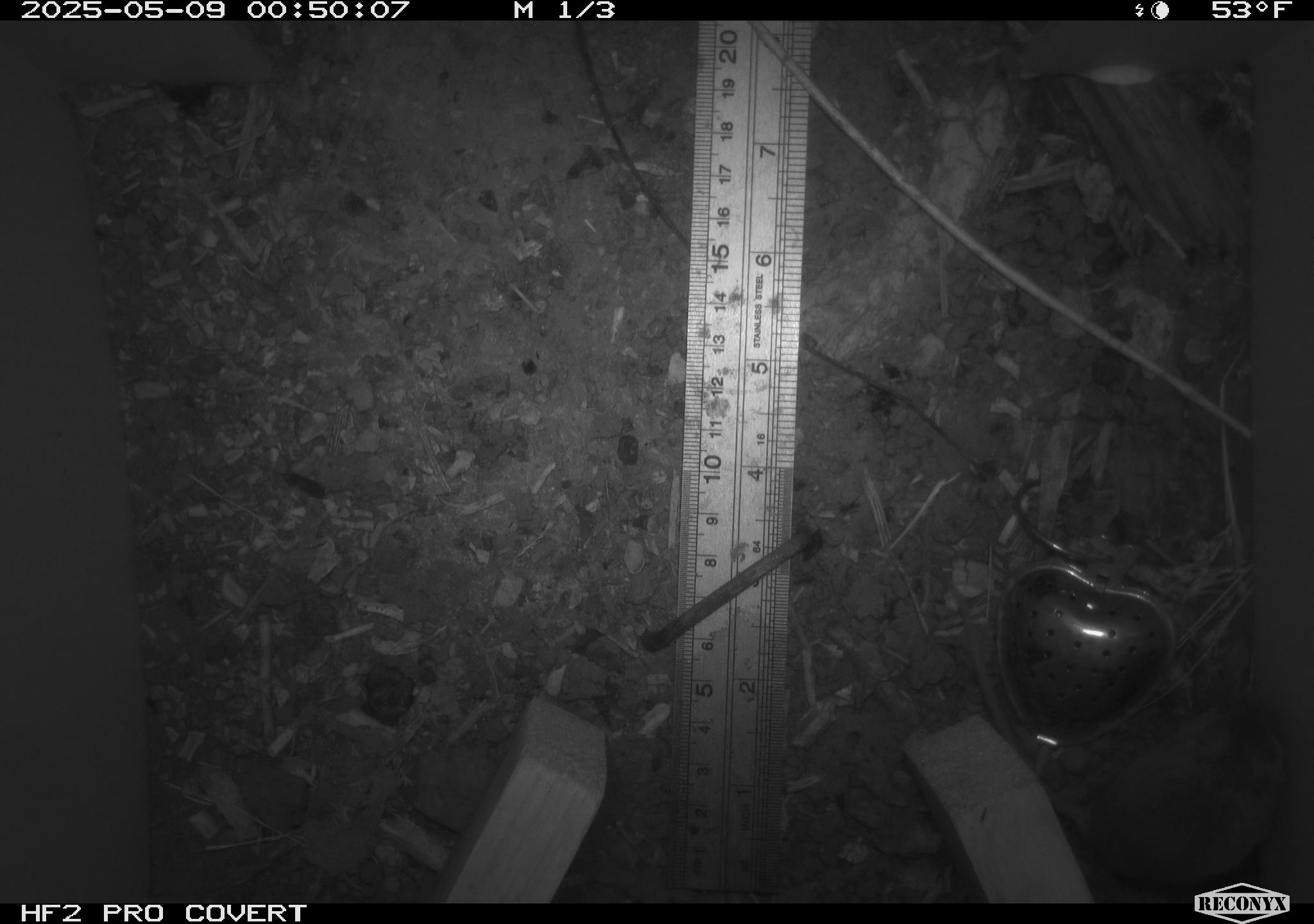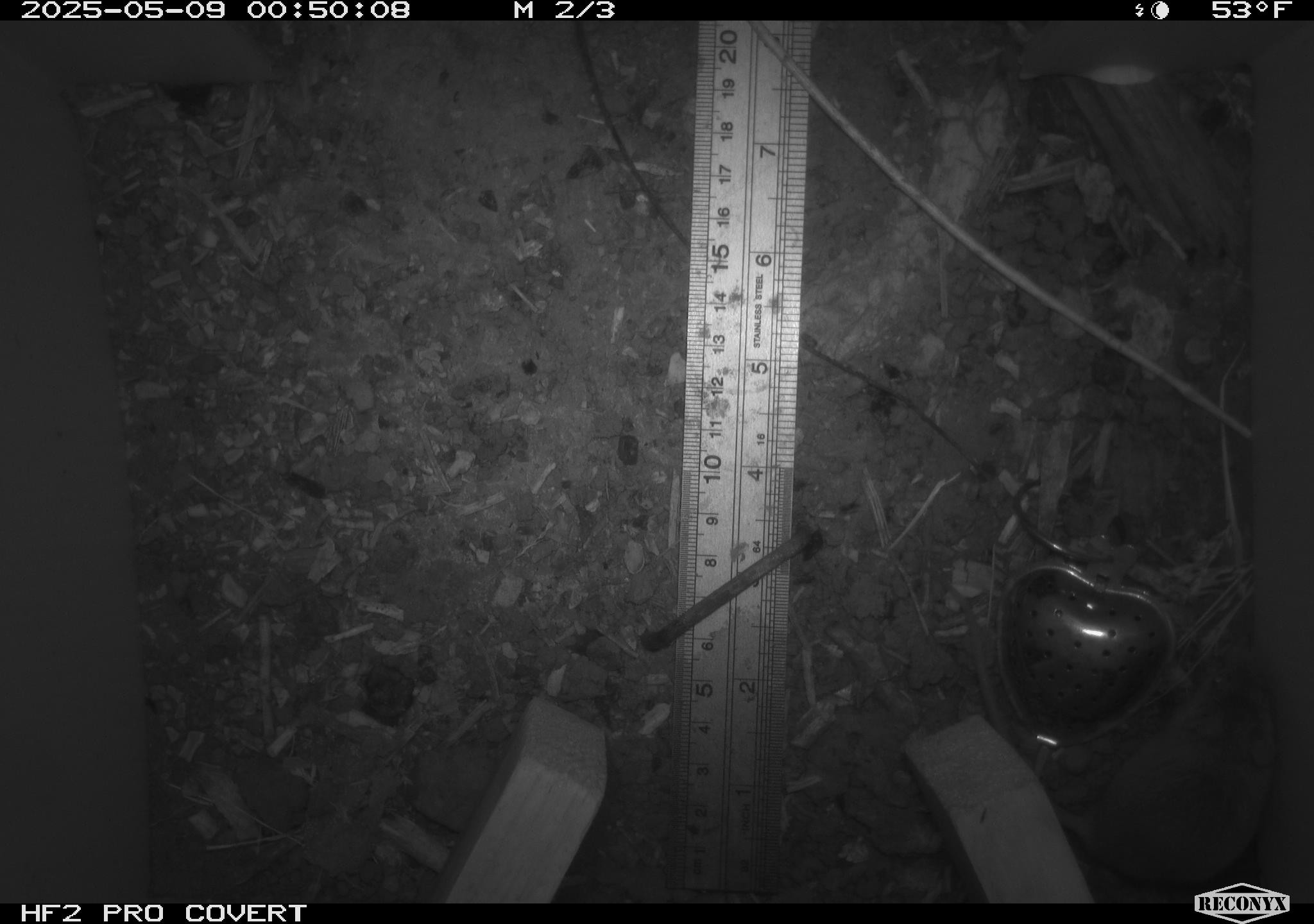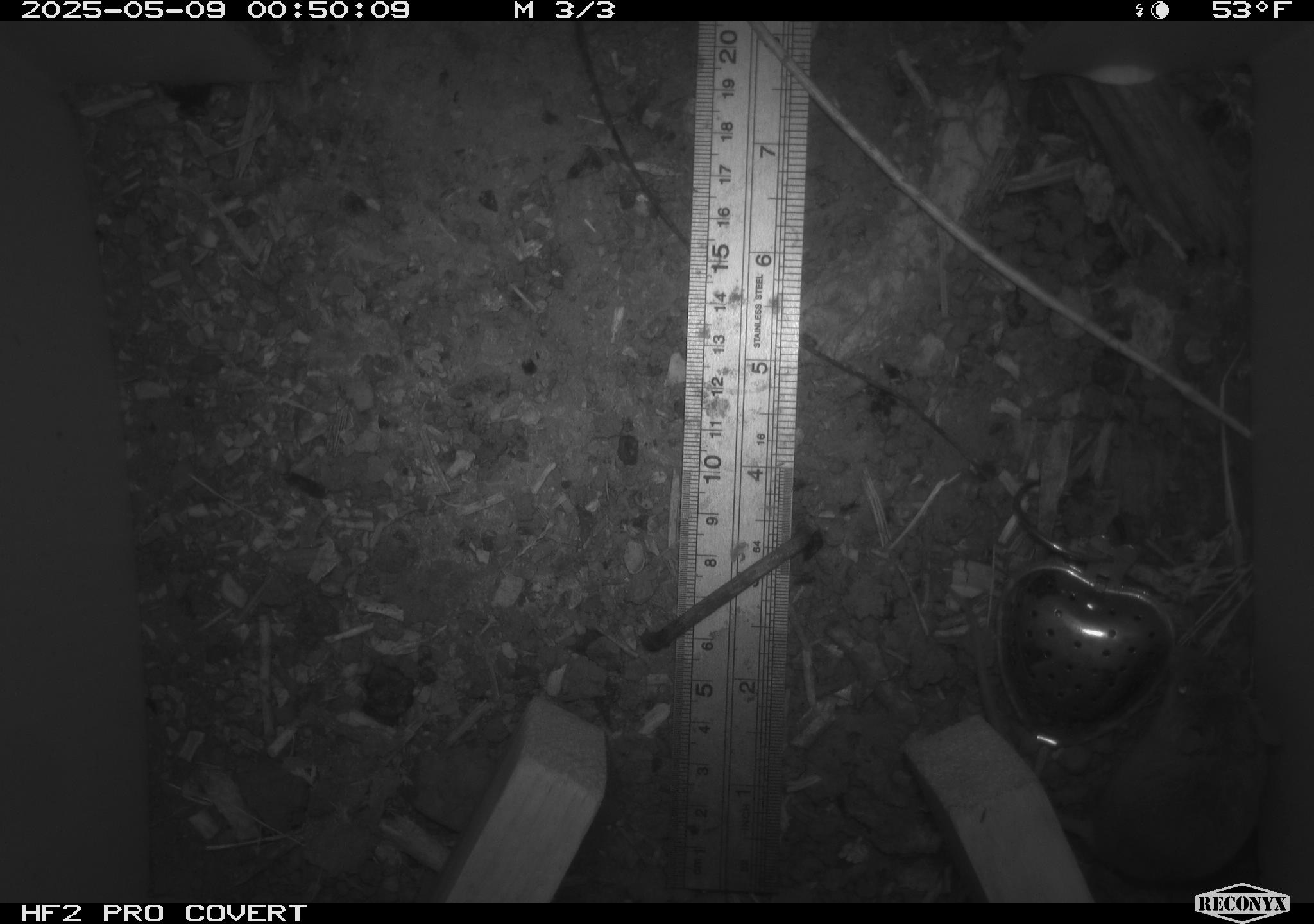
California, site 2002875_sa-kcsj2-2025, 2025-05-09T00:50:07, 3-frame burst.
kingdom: Animalia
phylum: Chordata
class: Mammalia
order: Rodentia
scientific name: Rodentia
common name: rodent